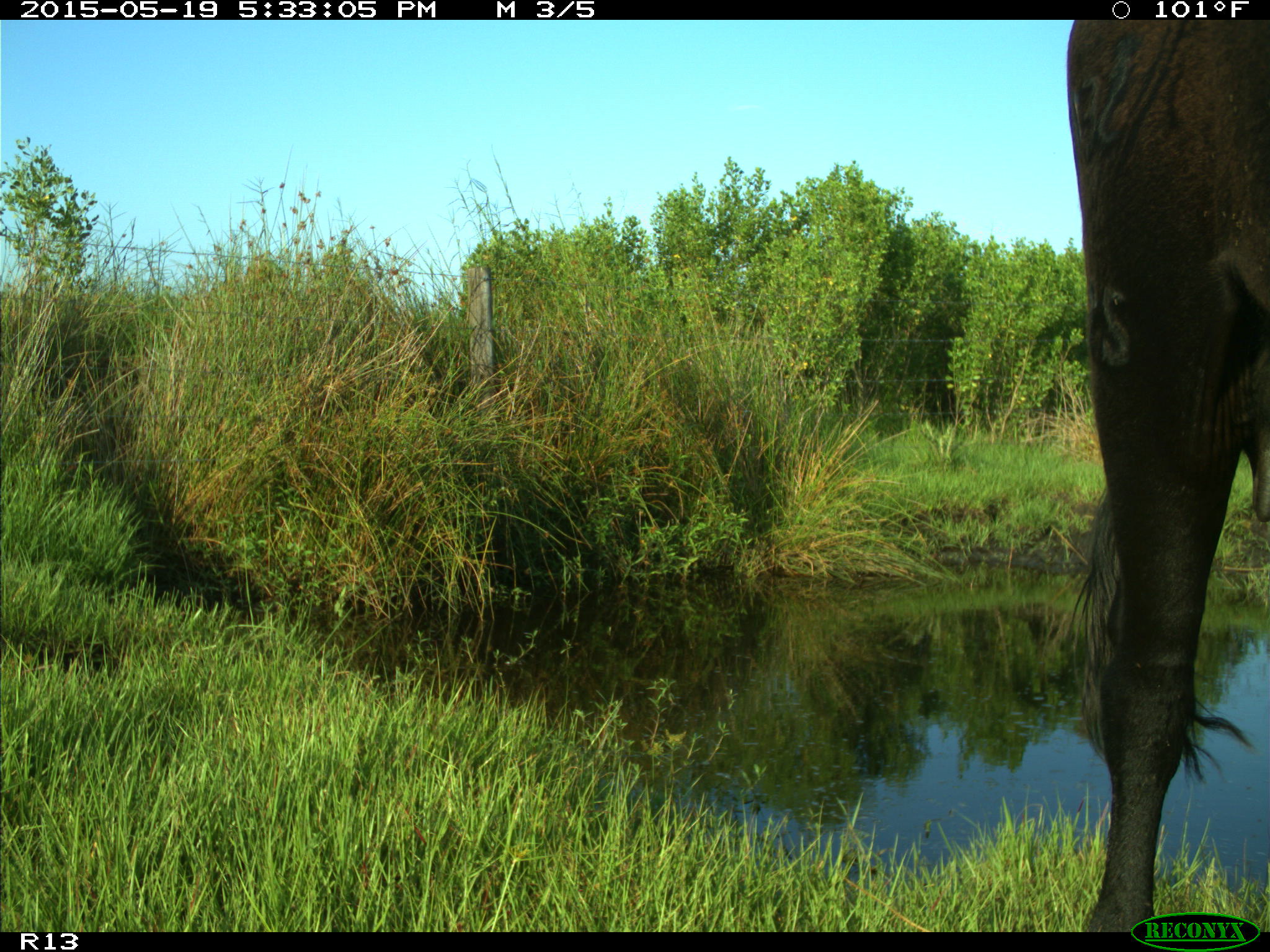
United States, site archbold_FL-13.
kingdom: Animalia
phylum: Chordata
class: Mammalia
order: Artiodactyla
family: Bovidae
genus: Bos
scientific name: Bos taurus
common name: domestic cow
Bos taurus (domestic cow).